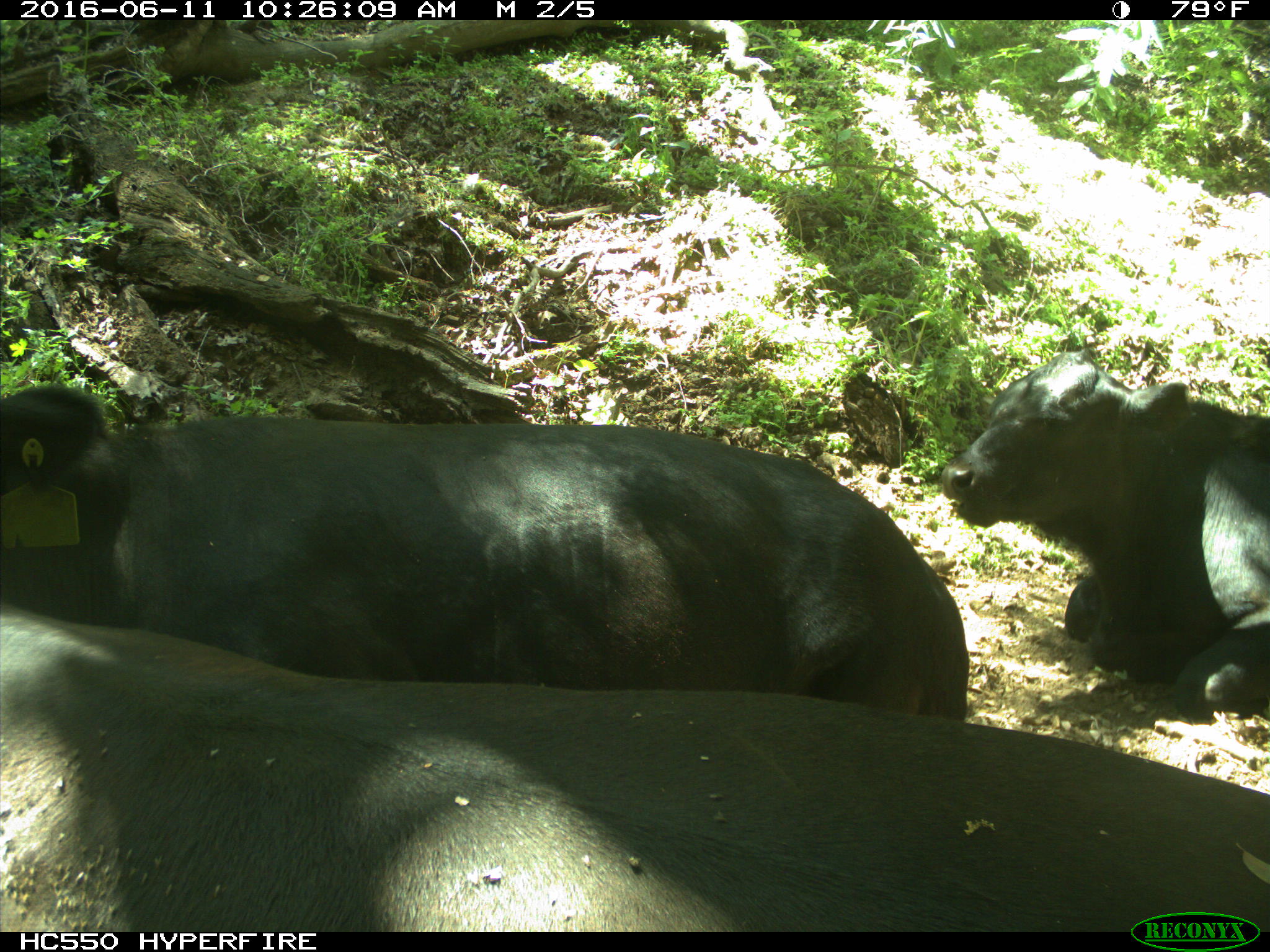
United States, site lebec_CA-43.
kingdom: Animalia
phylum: Chordata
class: Mammalia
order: Artiodactyla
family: Bovidae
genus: Bos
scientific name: Bos taurus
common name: domestic cow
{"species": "Bos taurus (domestic cow)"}